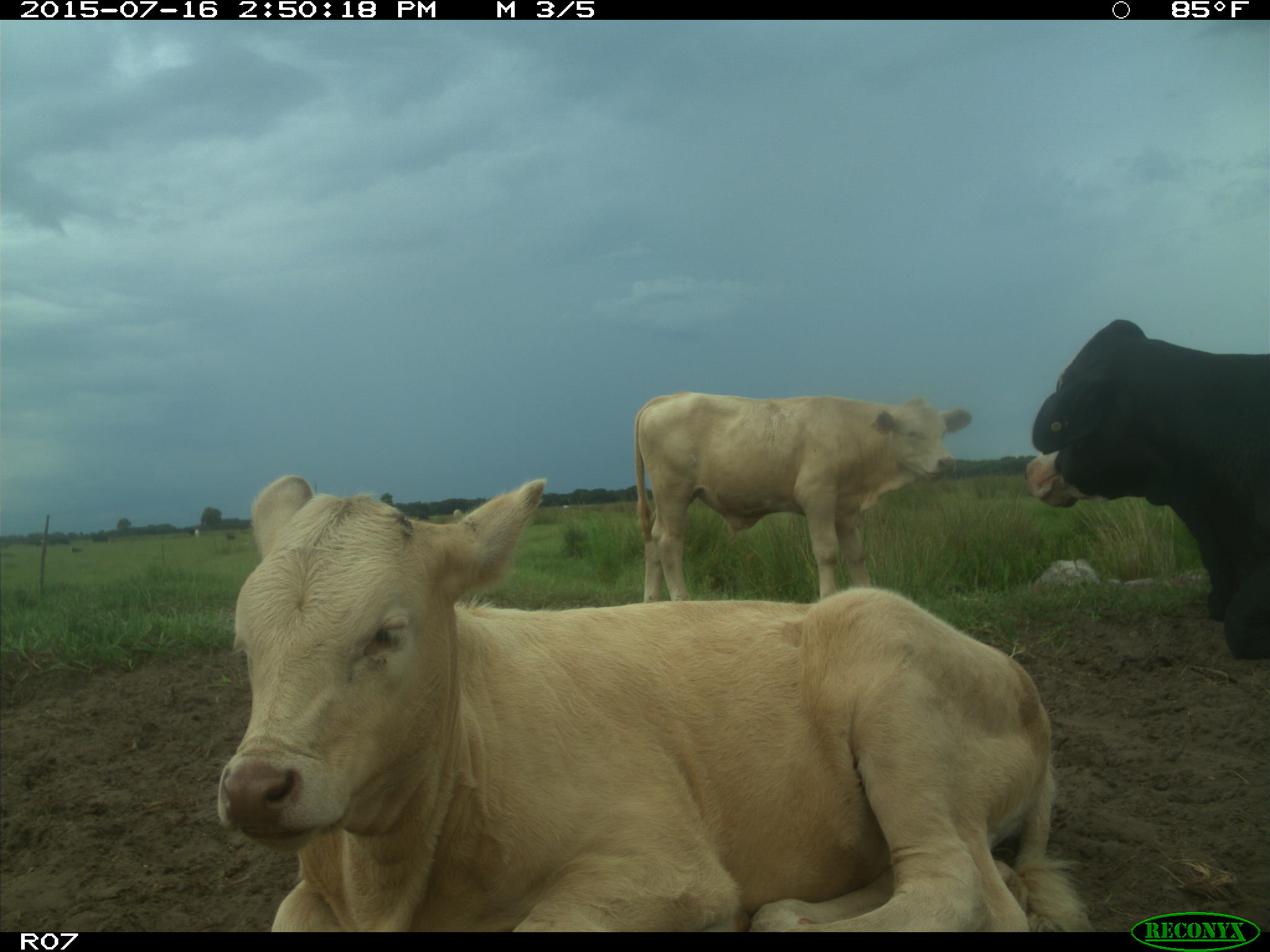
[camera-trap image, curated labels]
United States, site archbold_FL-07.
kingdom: Animalia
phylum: Chordata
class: Mammalia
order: Artiodactyla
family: Bovidae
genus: Bos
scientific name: Bos taurus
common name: domestic cow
Bos taurus (domestic cow).